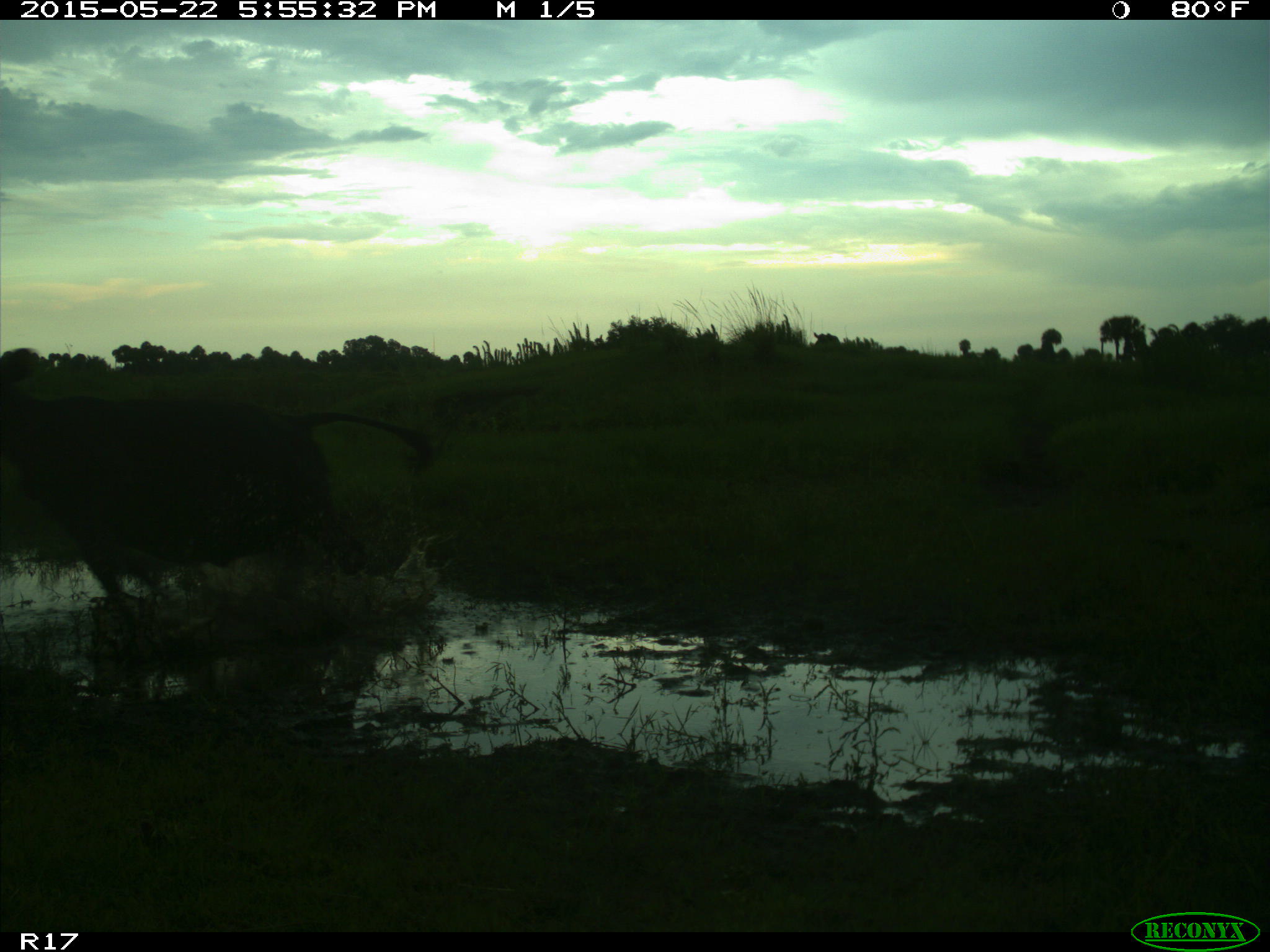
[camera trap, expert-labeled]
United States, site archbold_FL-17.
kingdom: Animalia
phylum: Chordata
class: Mammalia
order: Artiodactyla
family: Bovidae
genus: Bos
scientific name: Bos taurus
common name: domestic cow